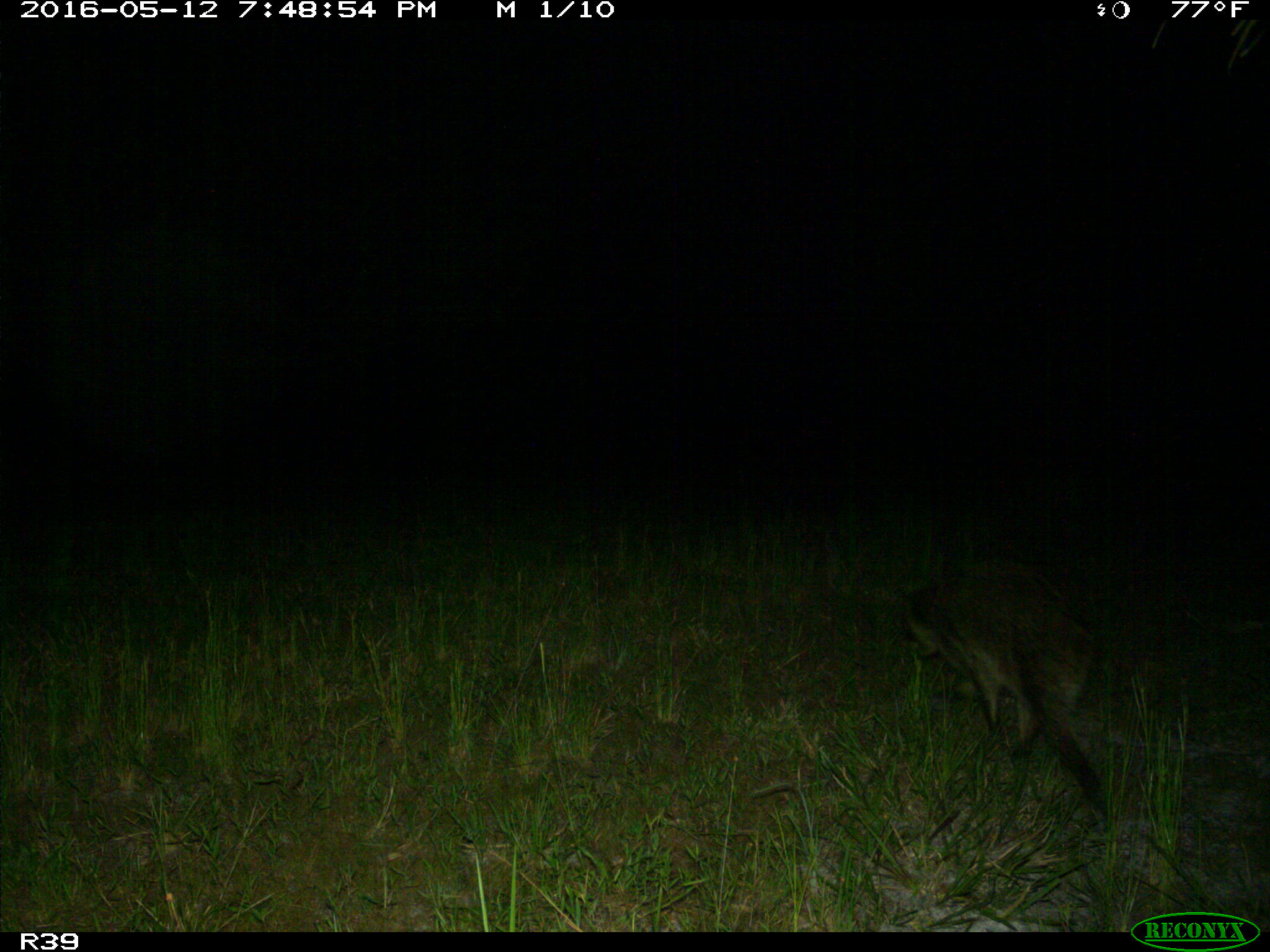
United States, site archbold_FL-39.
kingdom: Animalia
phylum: Chordata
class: Mammalia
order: Carnivora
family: Procyonidae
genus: Procyon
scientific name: Procyon lotor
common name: common raccoon